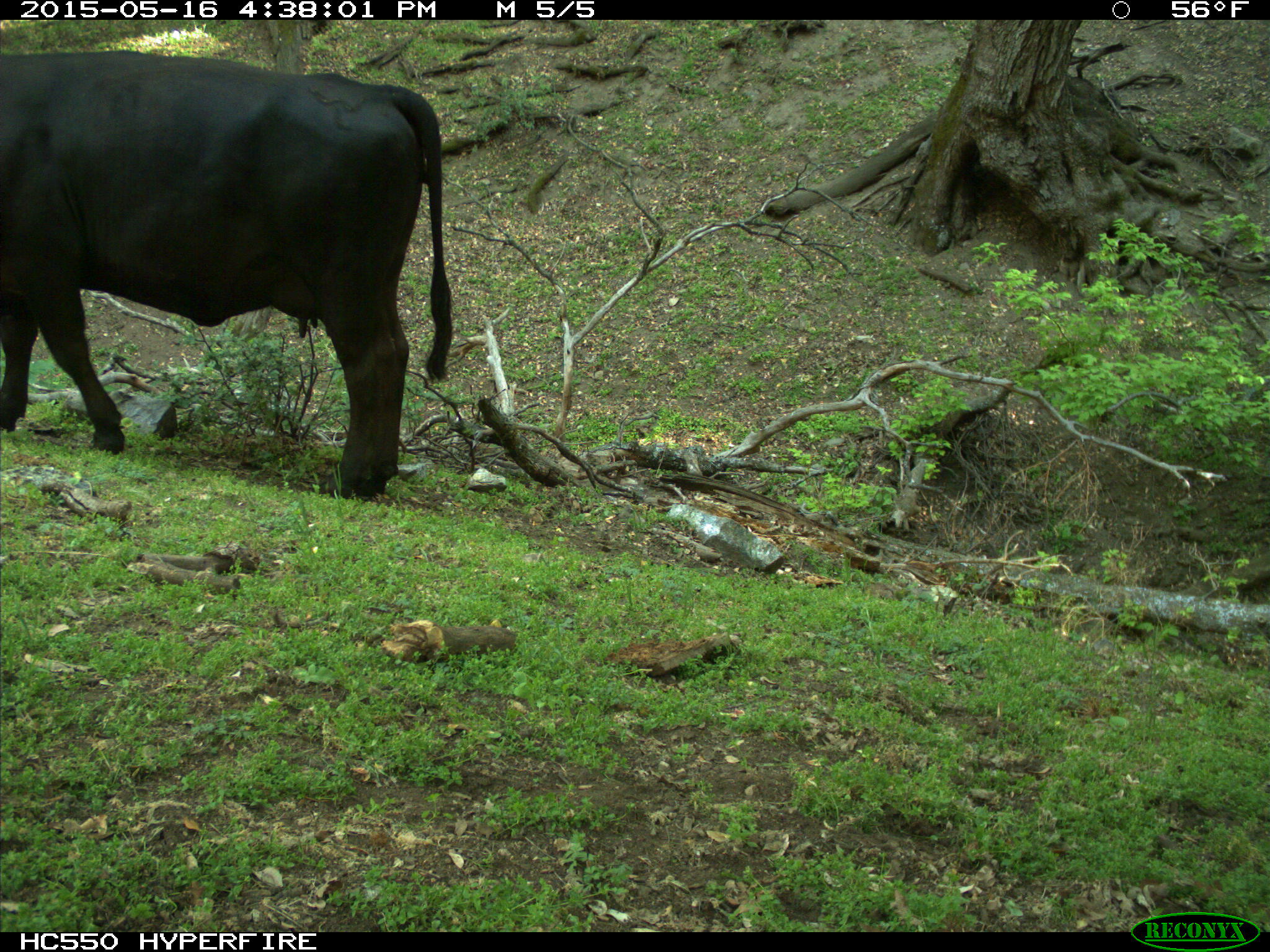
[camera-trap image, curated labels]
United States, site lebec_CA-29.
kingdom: Animalia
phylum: Chordata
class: Mammalia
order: Artiodactyla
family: Bovidae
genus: Bos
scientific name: Bos taurus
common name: domestic cow